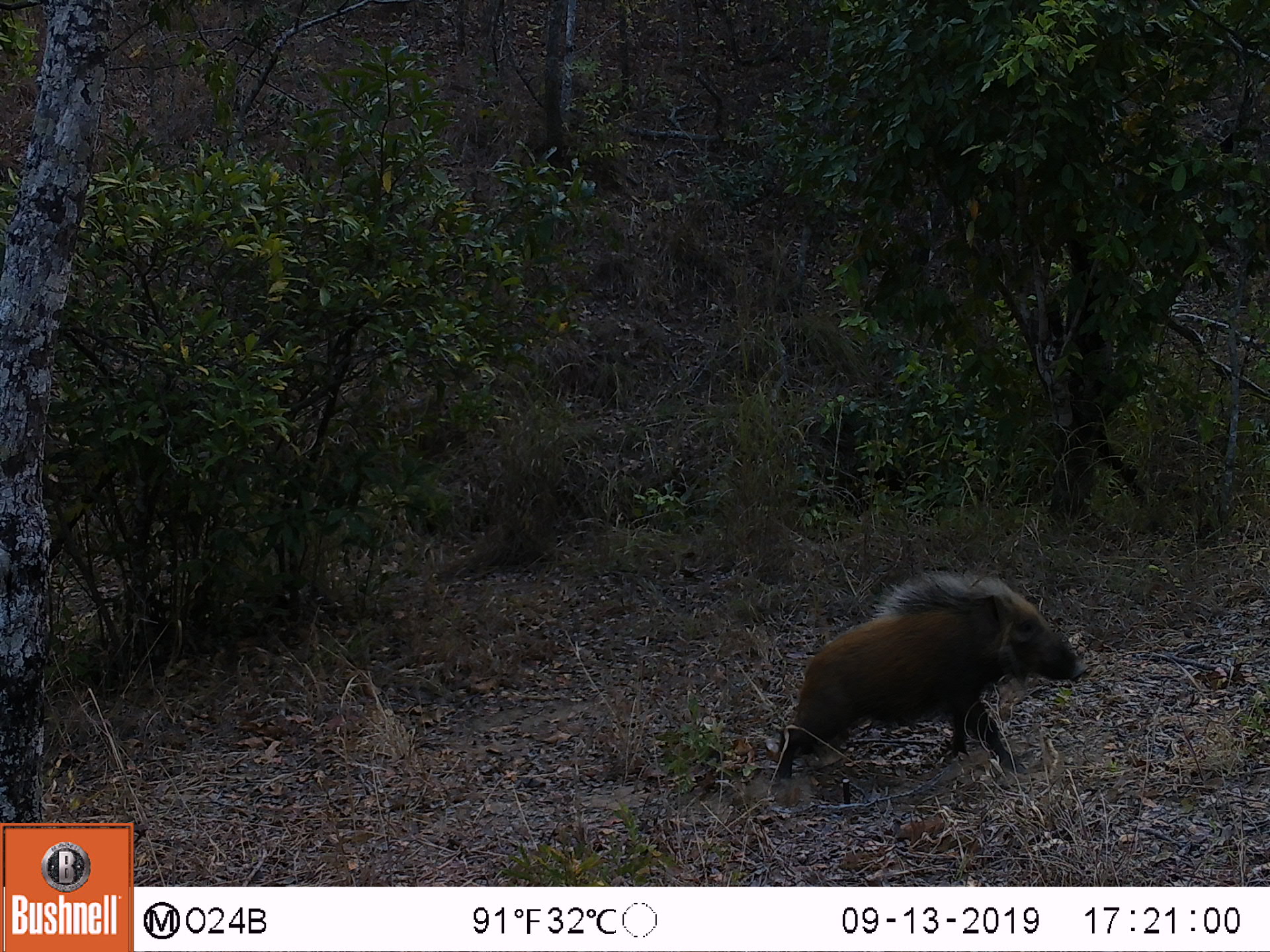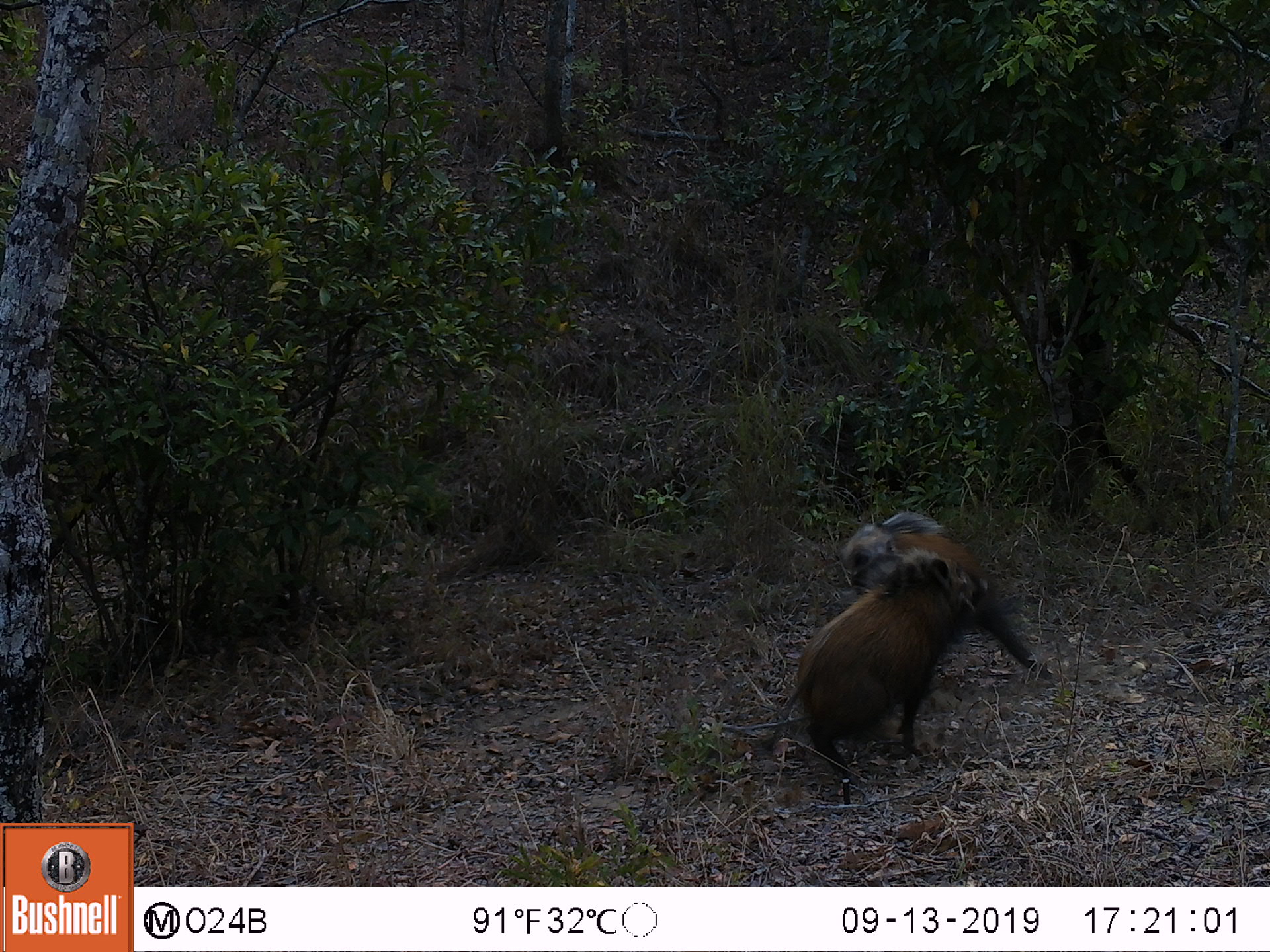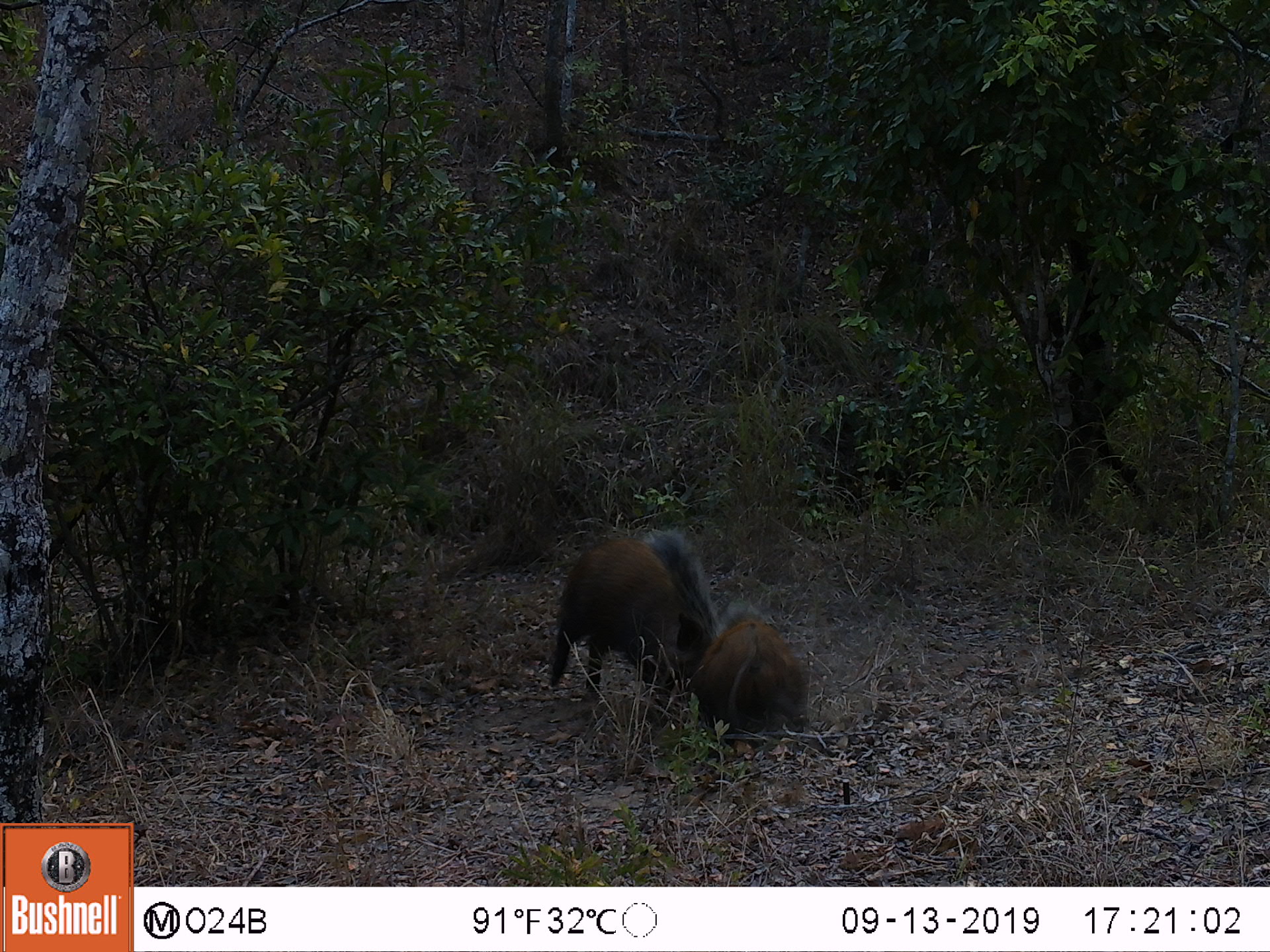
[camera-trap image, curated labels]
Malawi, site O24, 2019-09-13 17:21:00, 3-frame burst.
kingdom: Animalia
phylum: Chordata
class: Mammalia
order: Artiodactyla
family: Suidae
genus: Potamochoerus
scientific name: Potamochoerus larvatus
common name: bushpig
Bushpig (Potamochoerus larvatus), count 1.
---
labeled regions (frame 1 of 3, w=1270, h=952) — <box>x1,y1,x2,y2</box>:
bushpig: <box>766,572,1092,794</box>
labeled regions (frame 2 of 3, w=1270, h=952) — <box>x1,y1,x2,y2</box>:
bushpig: <box>750,495,1064,780</box>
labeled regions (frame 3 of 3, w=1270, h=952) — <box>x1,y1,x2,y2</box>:
bushpig: <box>553,521,721,714</box>; <box>695,599,819,737</box>